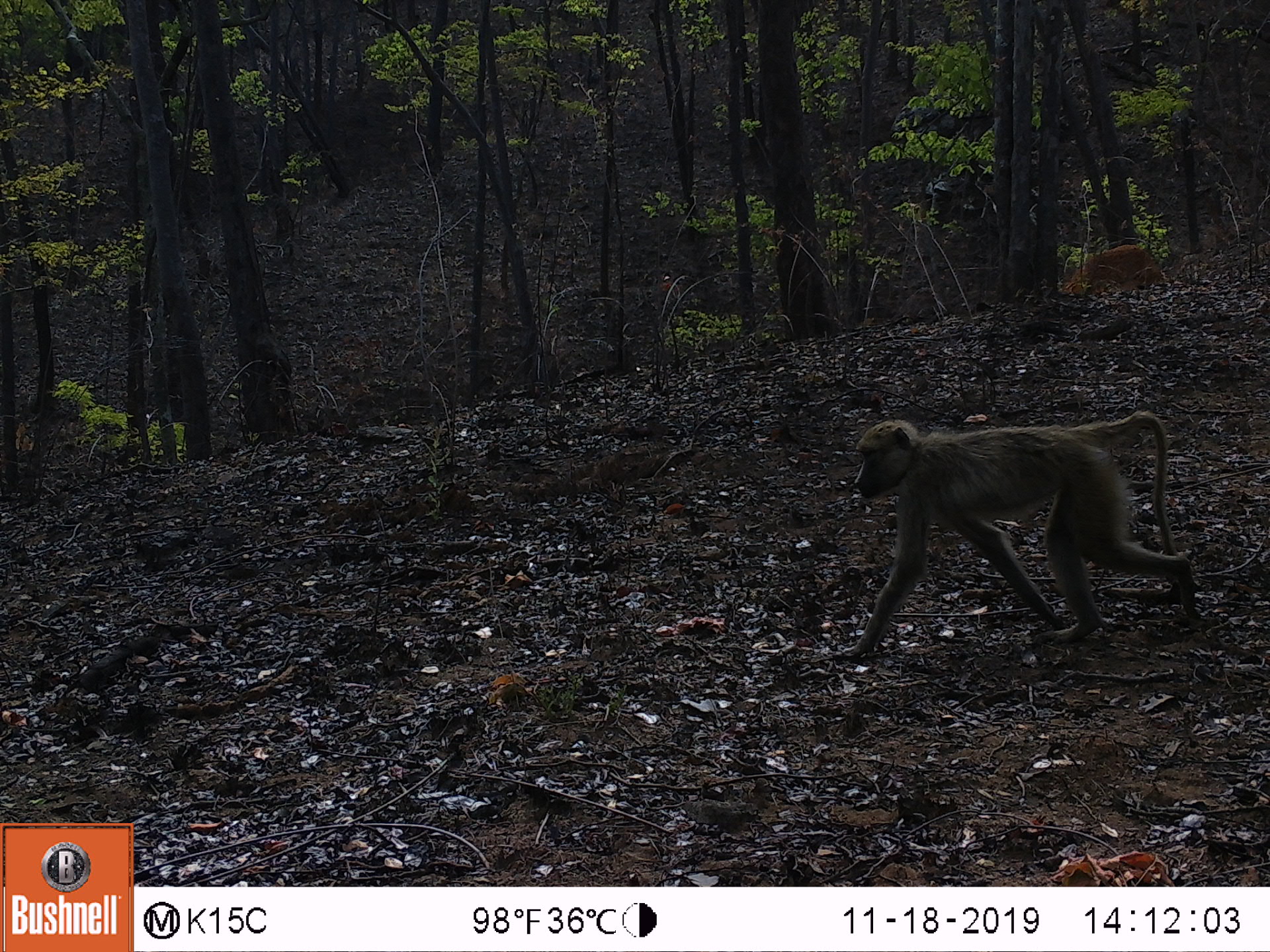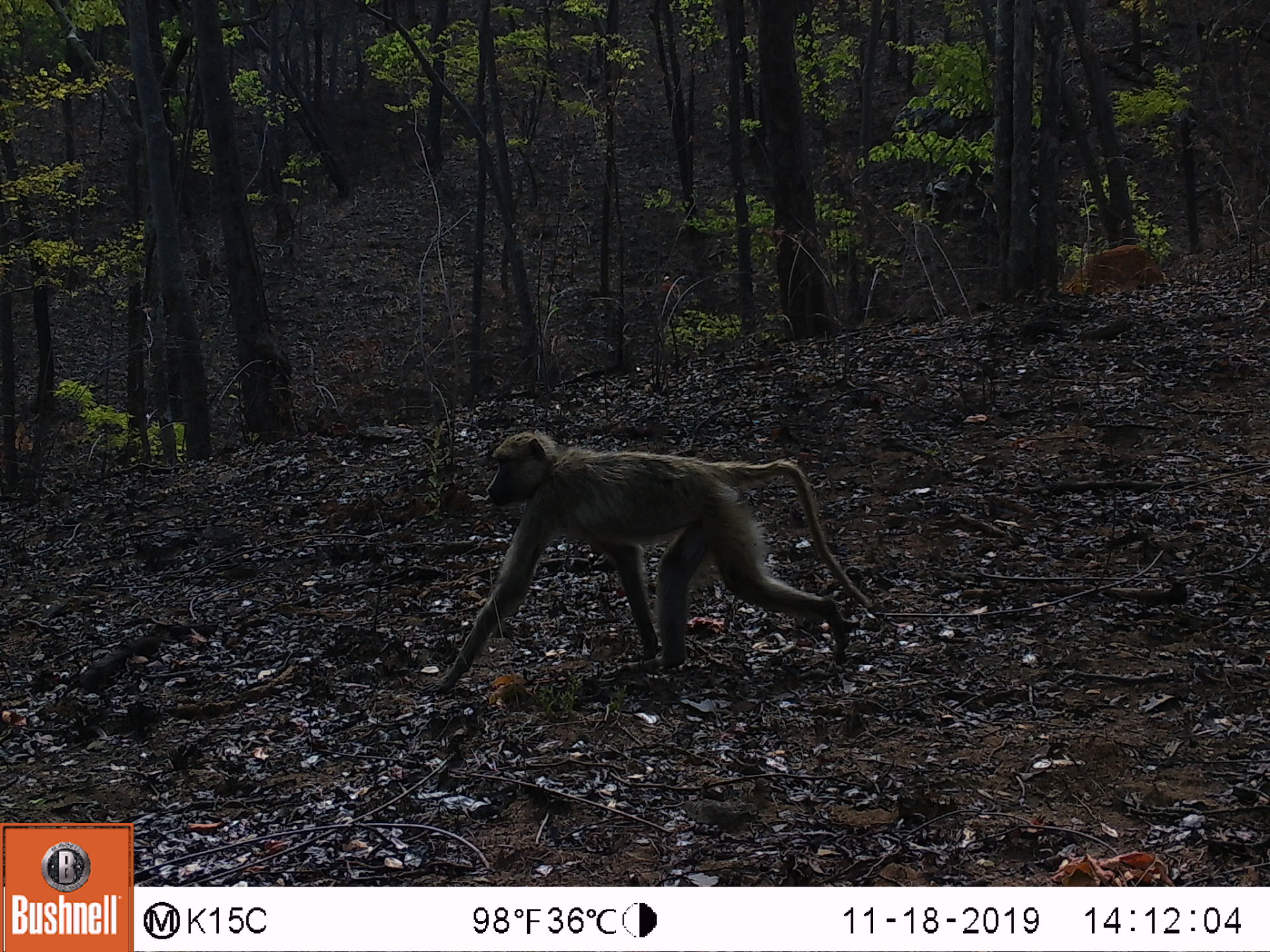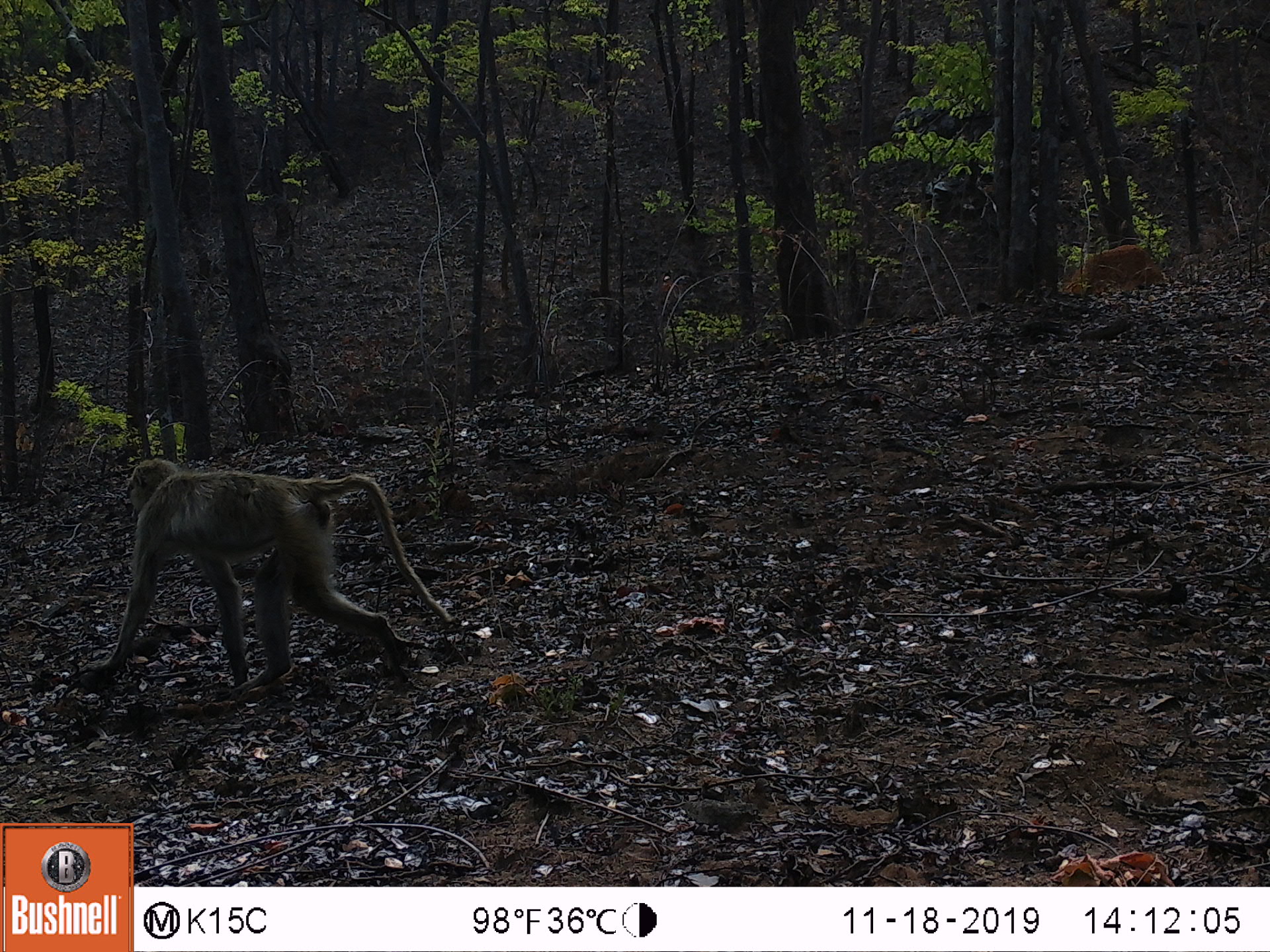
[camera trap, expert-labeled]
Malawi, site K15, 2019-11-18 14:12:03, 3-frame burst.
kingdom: Animalia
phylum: Chordata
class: Mammalia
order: Primates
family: Cercopithecidae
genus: Papio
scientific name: Papio cynocephalus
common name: yellow baboon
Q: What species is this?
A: Yellow baboon (Papio cynocephalus).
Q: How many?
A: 1.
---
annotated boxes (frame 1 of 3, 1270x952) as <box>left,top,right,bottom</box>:
yellow baboon: <box>851,409,1199,658</box>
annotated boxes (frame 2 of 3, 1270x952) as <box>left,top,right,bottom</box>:
yellow baboon: <box>425,429,885,688</box>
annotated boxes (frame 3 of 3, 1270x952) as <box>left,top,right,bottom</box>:
yellow baboon: <box>74,452,452,690</box>